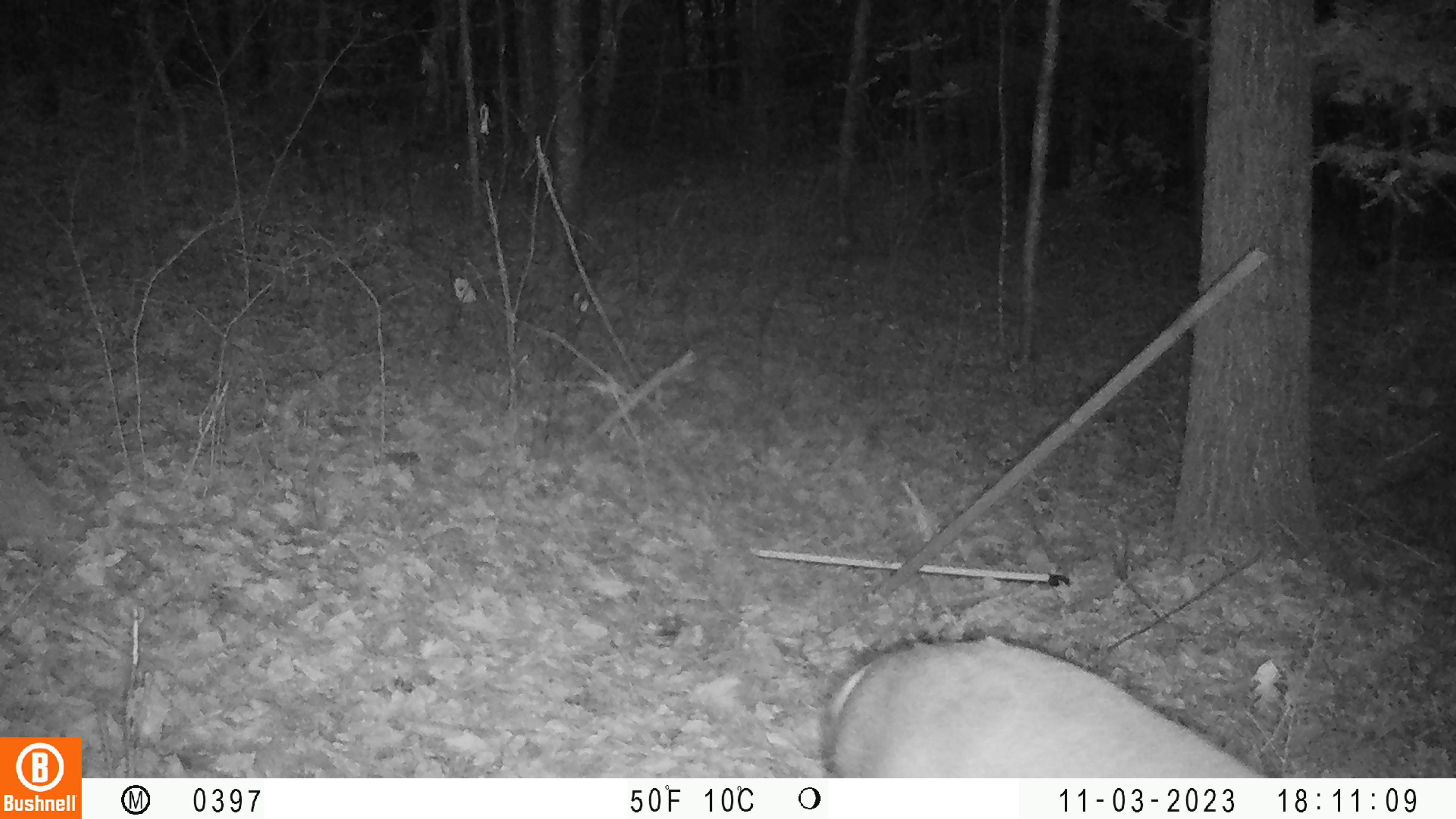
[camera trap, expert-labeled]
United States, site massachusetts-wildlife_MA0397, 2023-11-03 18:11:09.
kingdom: Animalia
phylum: Chordata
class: Mammalia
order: Artiodactyla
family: Cervidae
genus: Odocoileus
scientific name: Odocoileus virginianus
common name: white-tailed deer